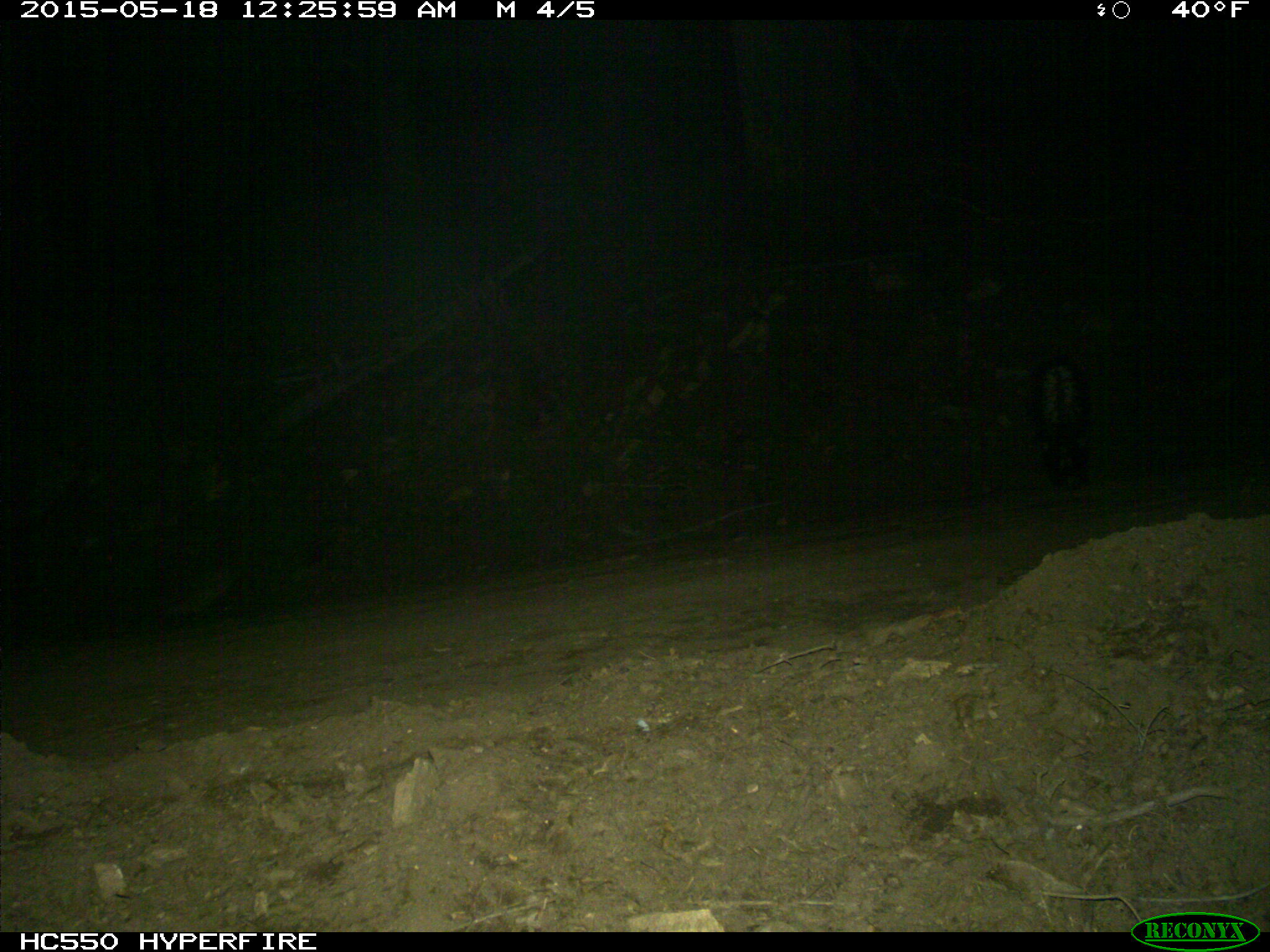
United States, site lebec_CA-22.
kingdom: Animalia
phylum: Chordata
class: Mammalia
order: Carnivora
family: Mephitidae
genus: Mephitis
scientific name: Mephitis mephitis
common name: striped skunk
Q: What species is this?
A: Mephitis mephitis (striped skunk).